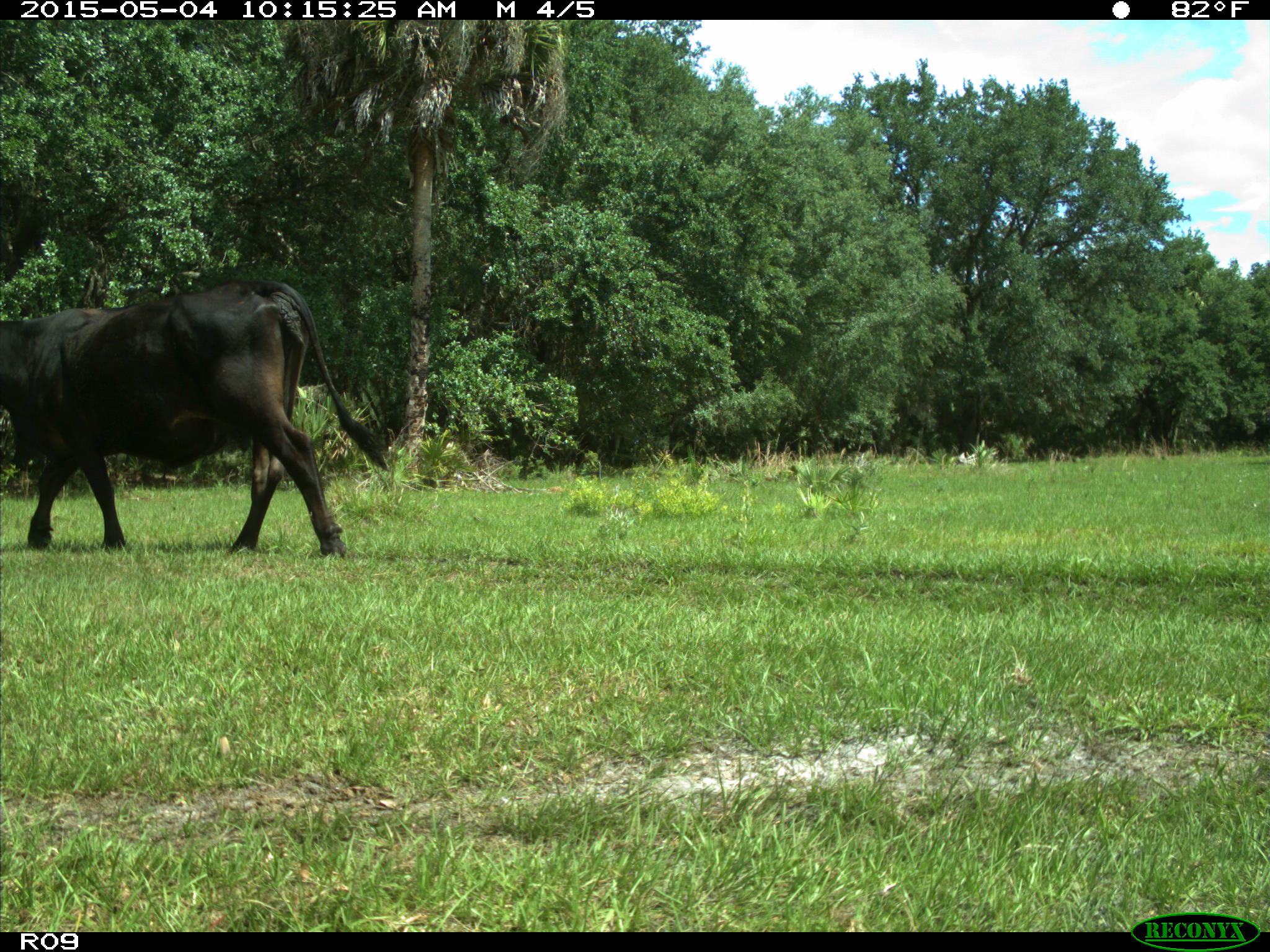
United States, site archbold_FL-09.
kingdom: Animalia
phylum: Chordata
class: Mammalia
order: Artiodactyla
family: Bovidae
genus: Bos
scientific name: Bos taurus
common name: domestic cow